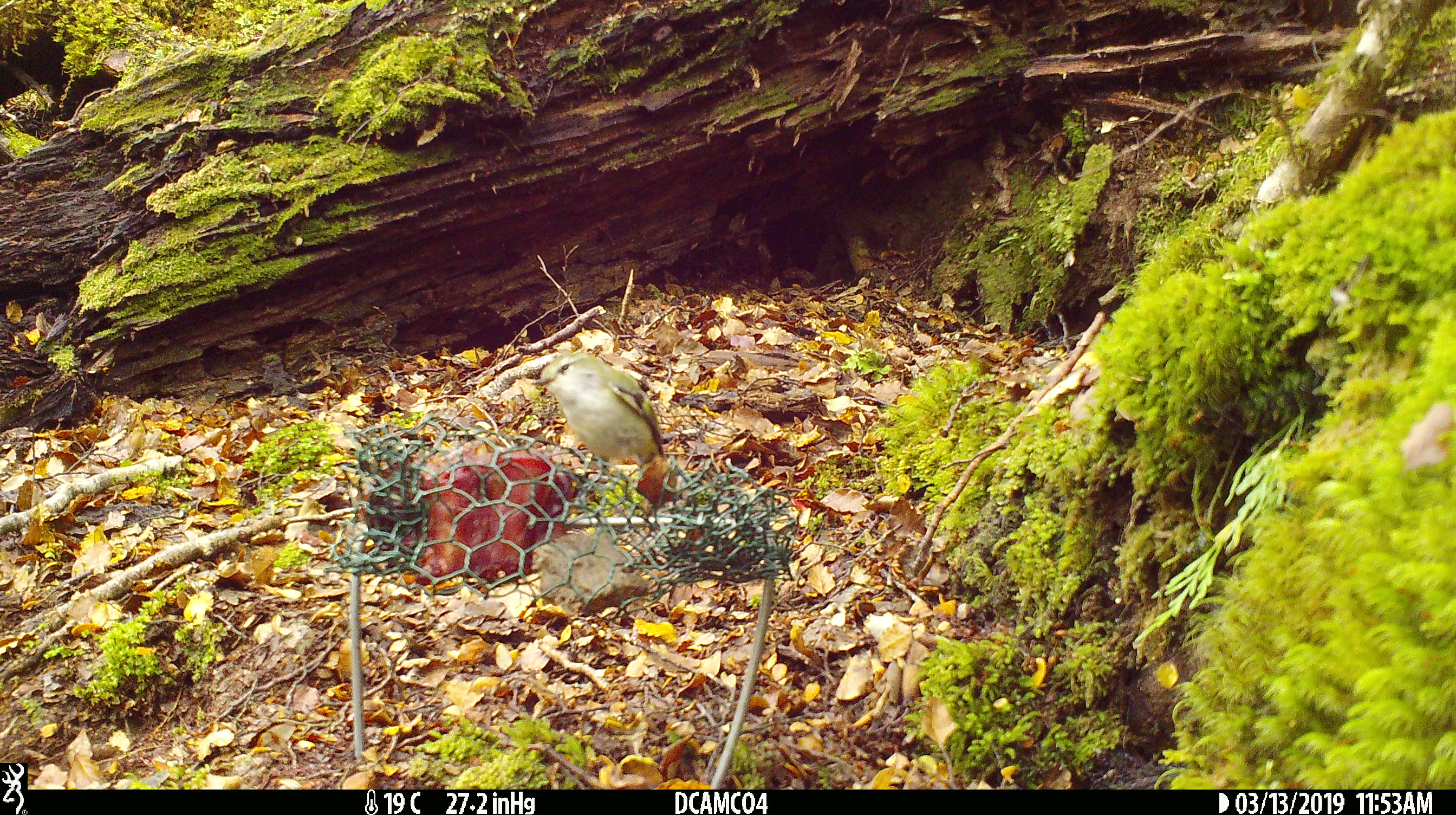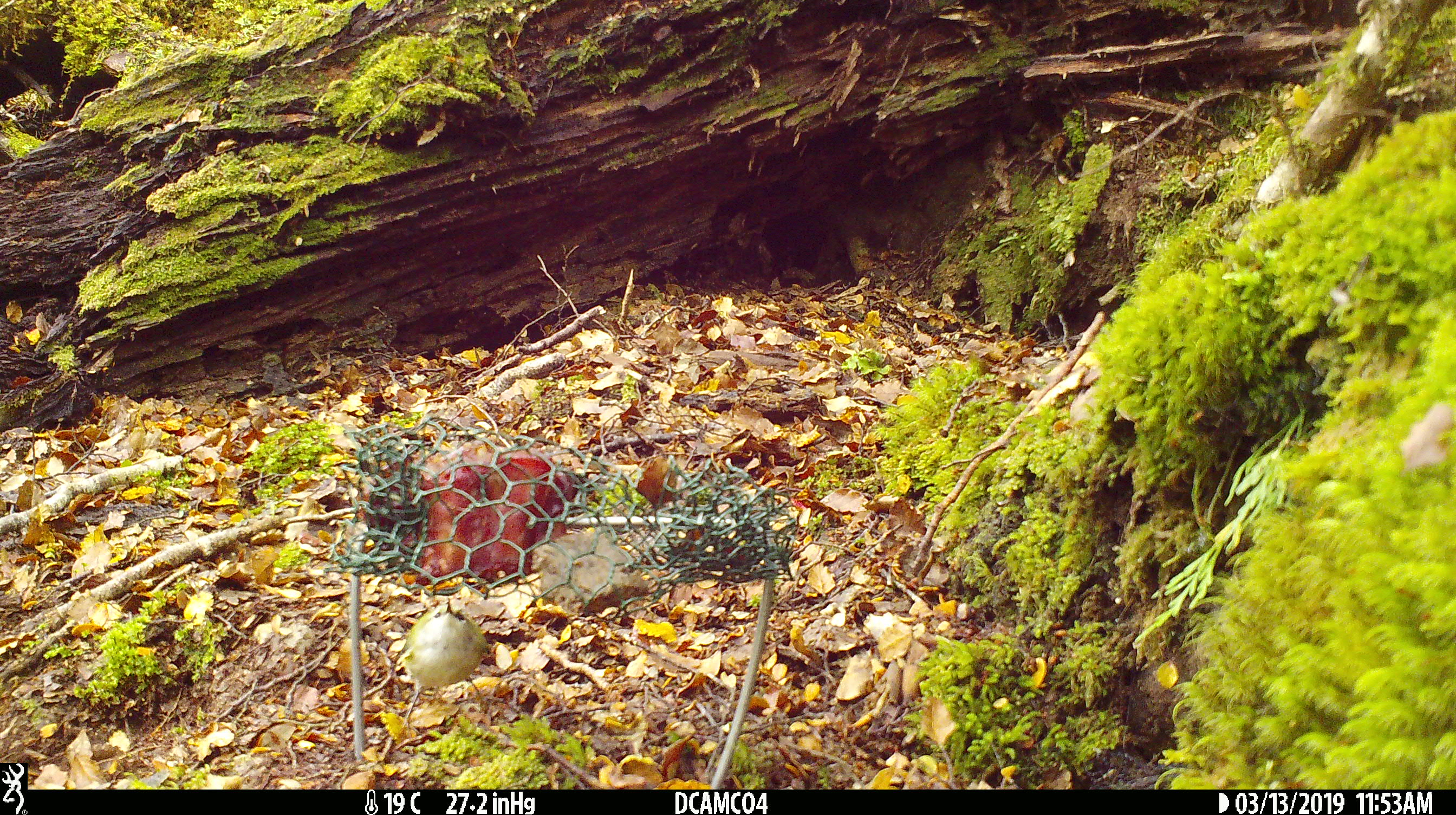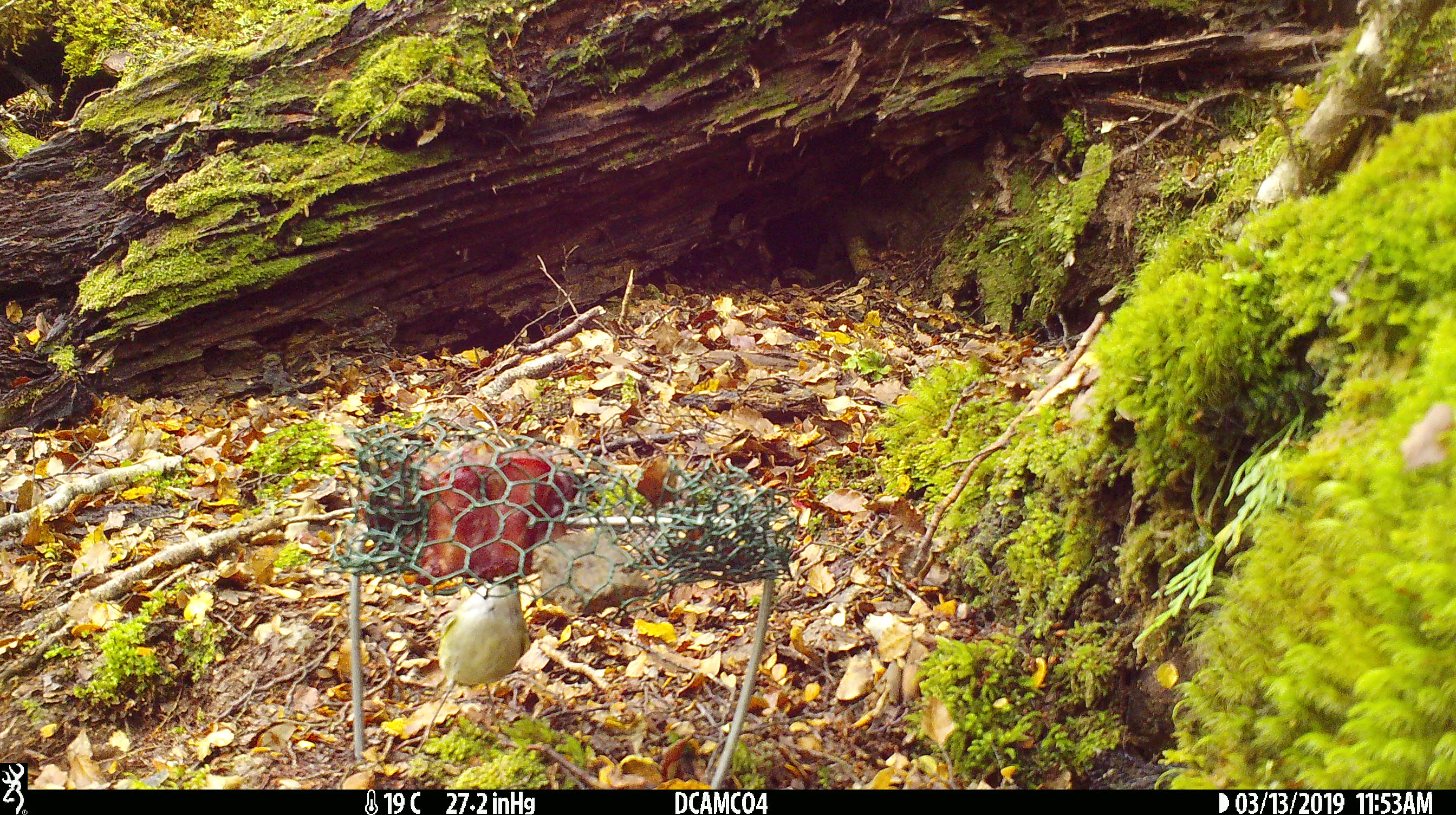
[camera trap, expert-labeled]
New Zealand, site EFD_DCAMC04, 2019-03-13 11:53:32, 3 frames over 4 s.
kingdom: Animalia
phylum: Chordata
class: Aves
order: Passeriformes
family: Acanthisittidae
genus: Acanthisitta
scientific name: Acanthisitta chloris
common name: rifleman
Rifleman (Acanthisitta chloris).